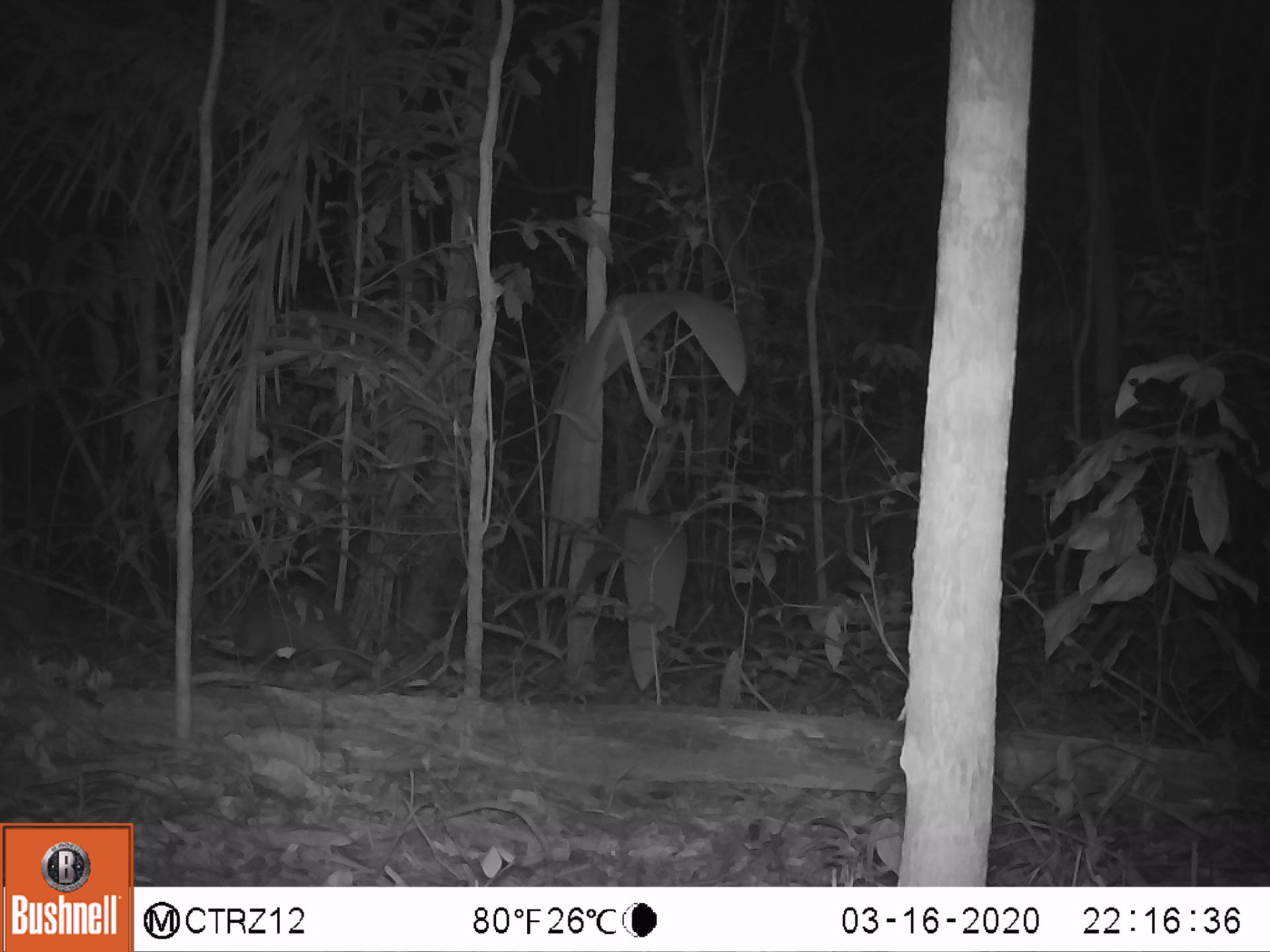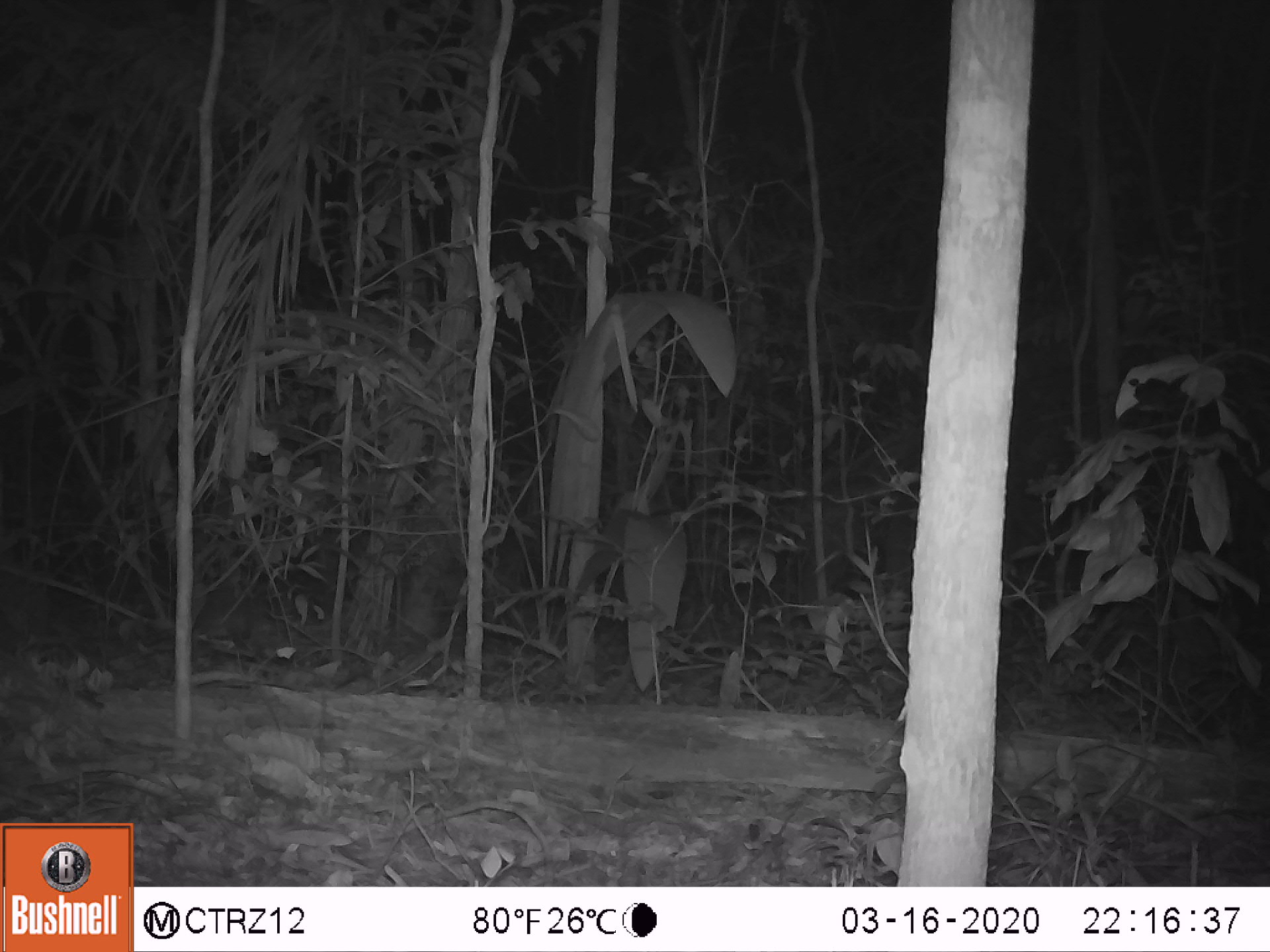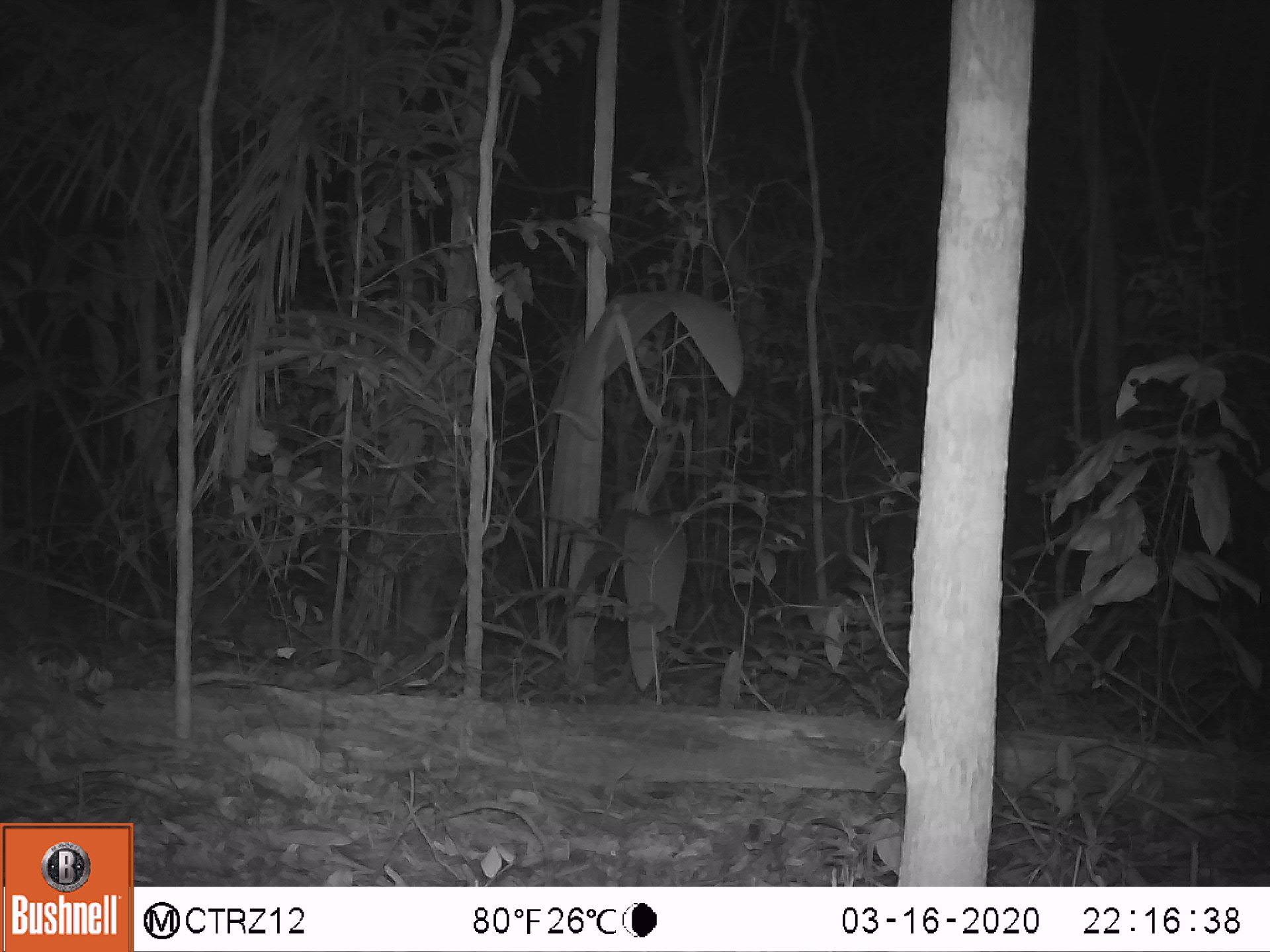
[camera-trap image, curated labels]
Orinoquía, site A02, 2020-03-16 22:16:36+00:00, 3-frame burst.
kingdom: Animalia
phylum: Chordata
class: Mammalia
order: Cingulata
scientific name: Cingulata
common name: armadillo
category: unknown armadillo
Unknown armadillo (armadillo) (Cingulata).